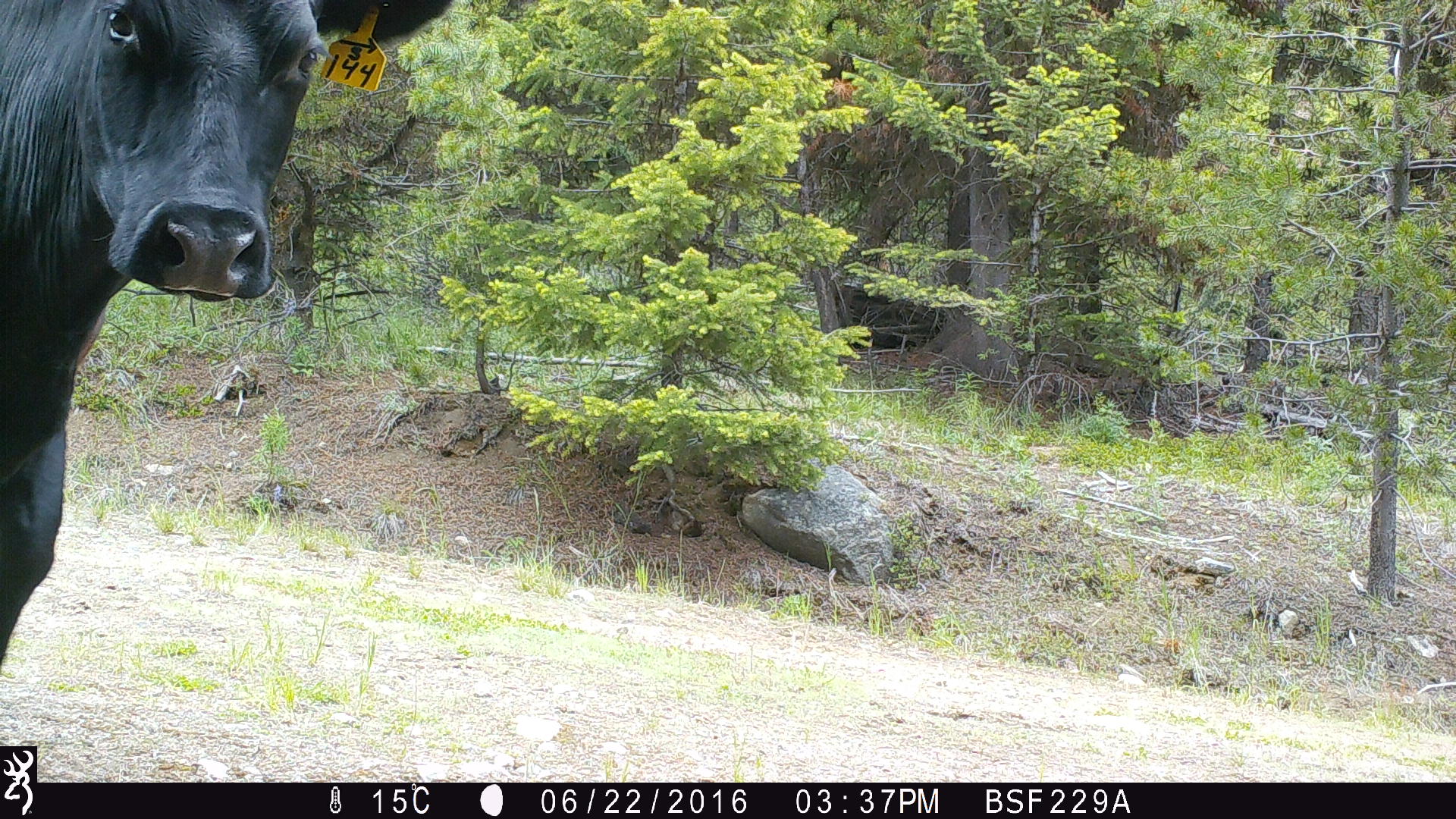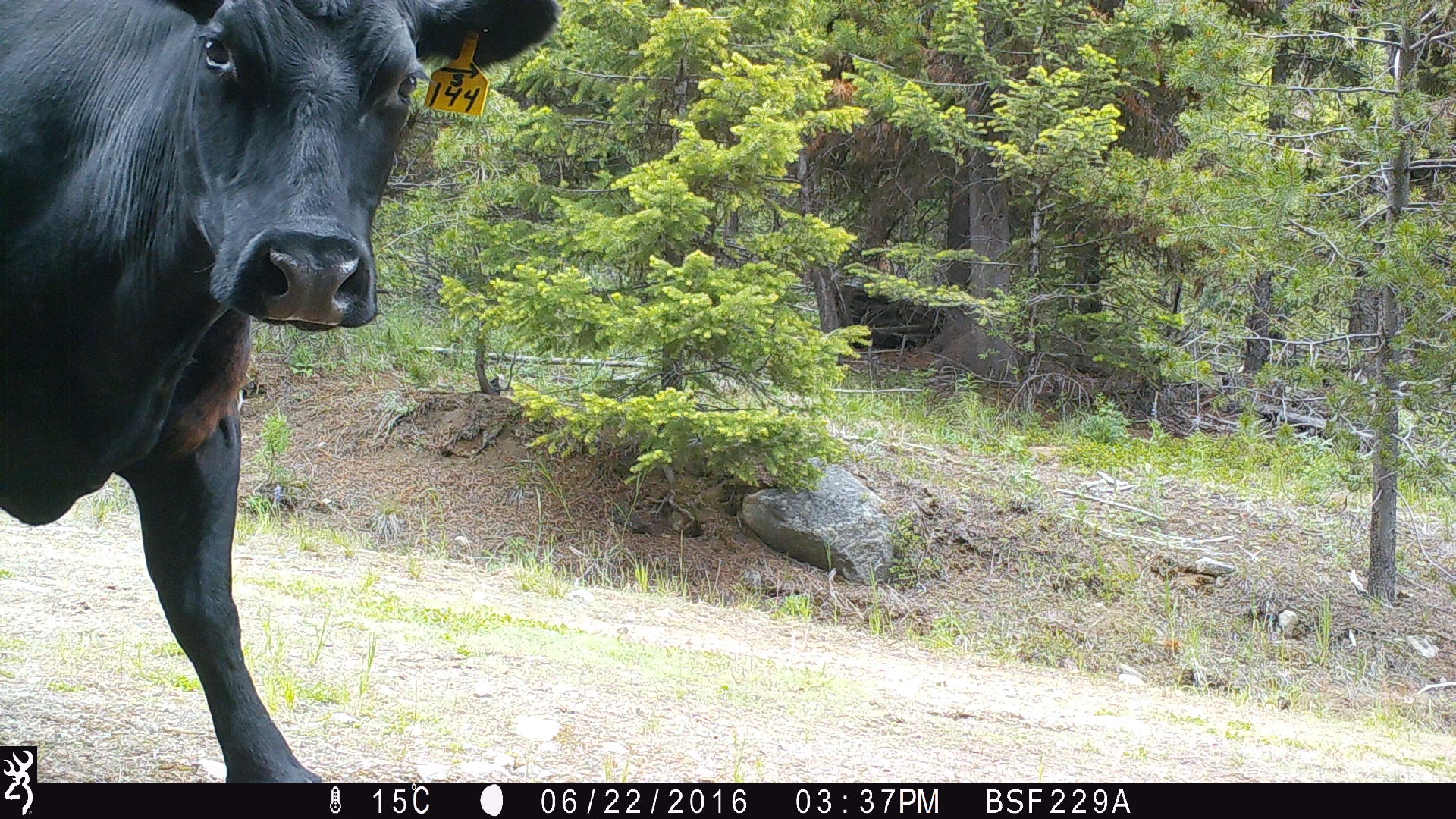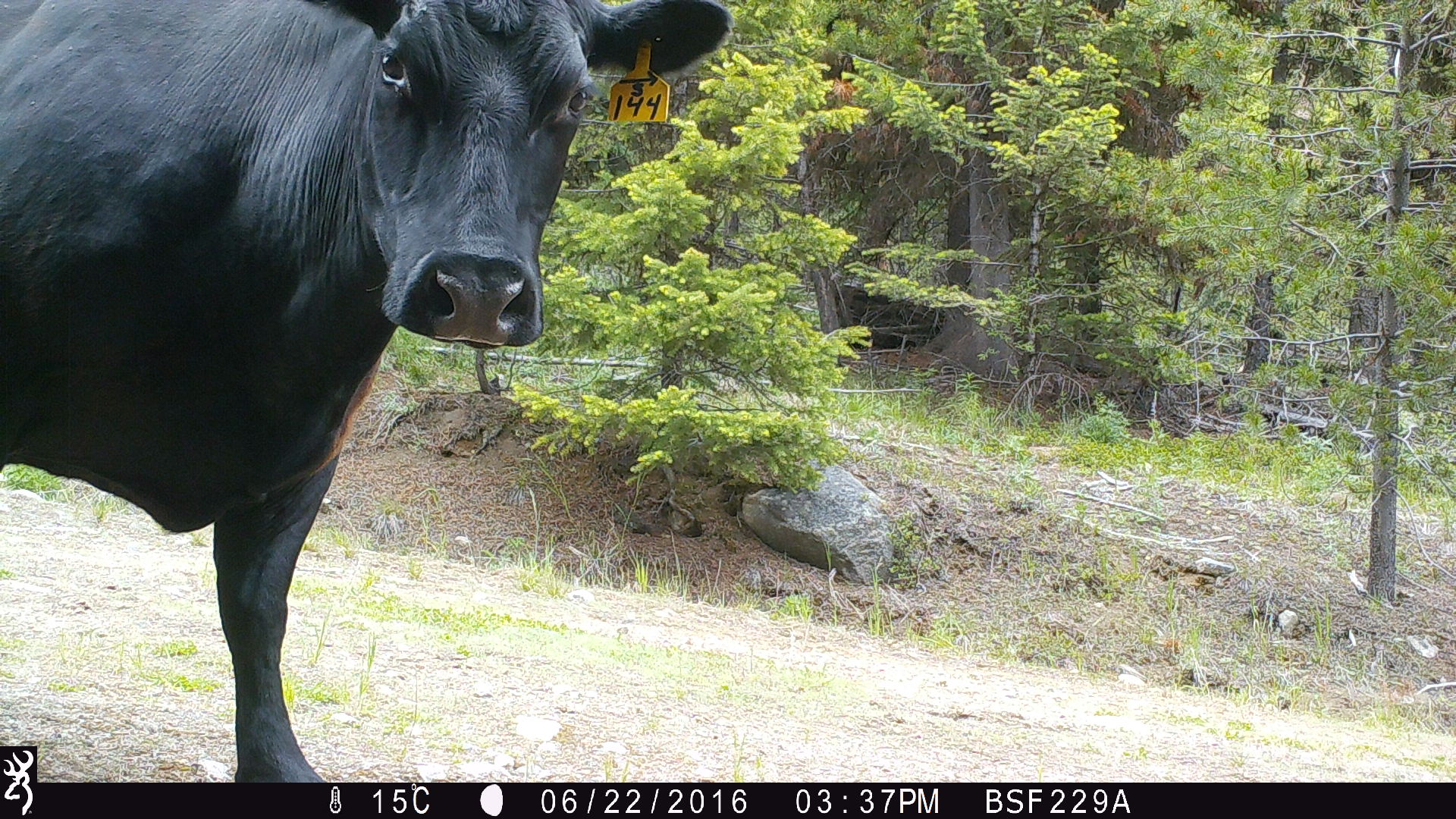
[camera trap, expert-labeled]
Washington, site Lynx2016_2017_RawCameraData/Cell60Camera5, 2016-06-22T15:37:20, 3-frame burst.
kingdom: Animalia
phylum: Chordata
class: Mammalia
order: Artiodactyla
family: Bovidae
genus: Bos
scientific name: Bos taurus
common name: domestic cattle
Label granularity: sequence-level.